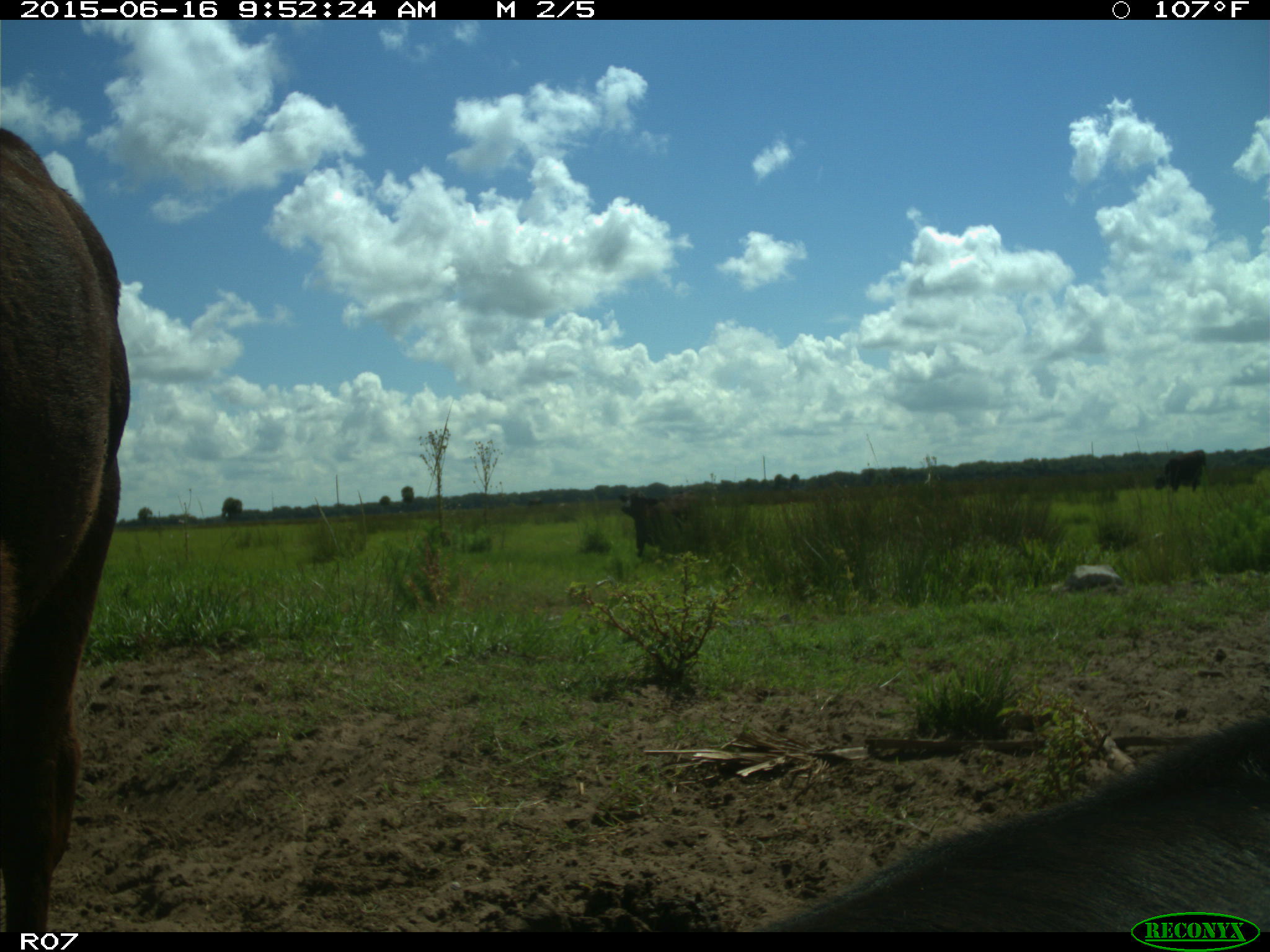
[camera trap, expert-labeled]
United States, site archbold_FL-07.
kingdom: Animalia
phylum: Chordata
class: Mammalia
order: Artiodactyla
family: Bovidae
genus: Bos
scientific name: Bos taurus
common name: domestic cow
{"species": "Bos taurus (domestic cow)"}